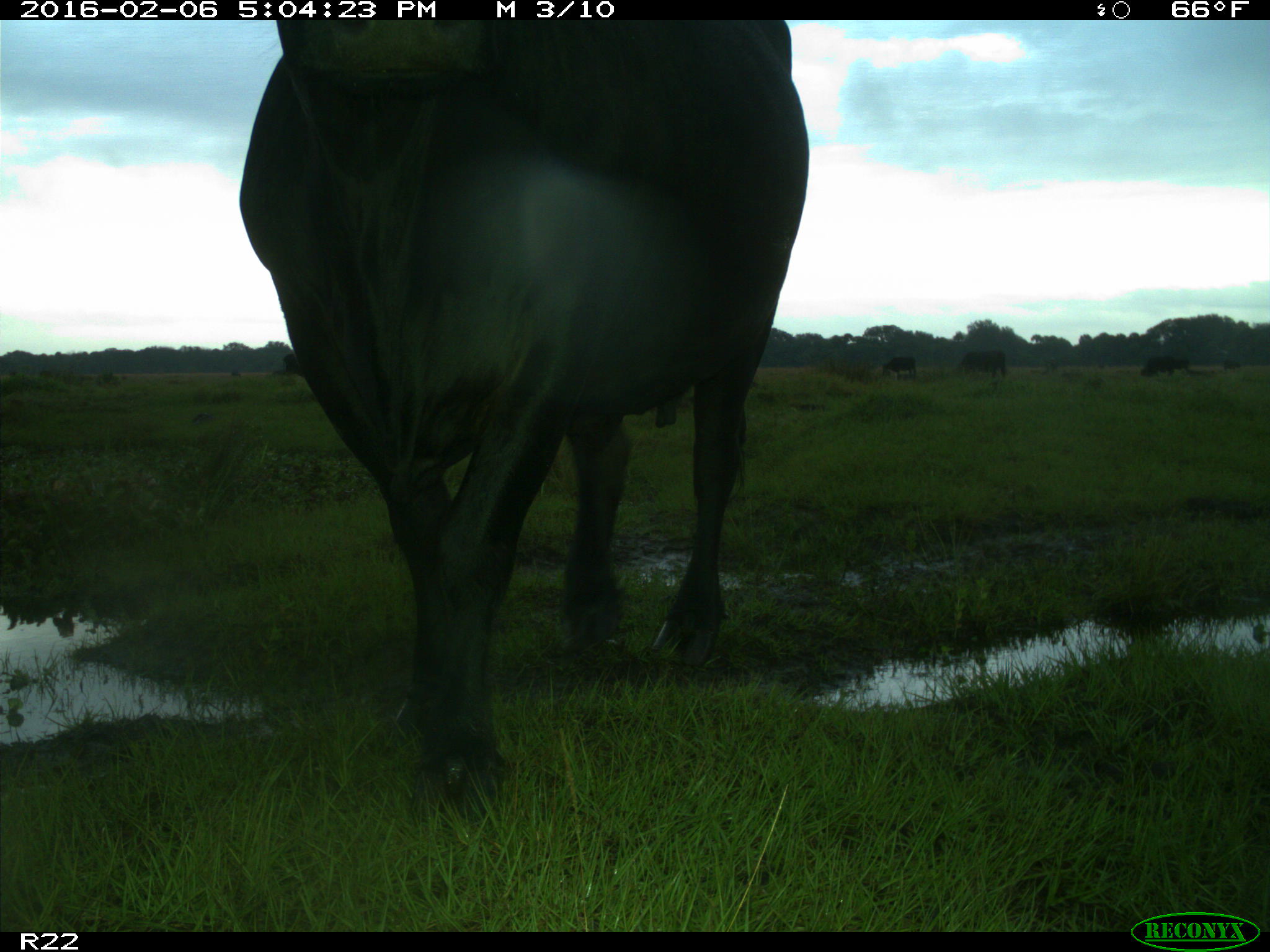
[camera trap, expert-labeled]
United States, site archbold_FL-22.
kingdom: Animalia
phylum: Chordata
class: Mammalia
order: Artiodactyla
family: Bovidae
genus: Bos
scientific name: Bos taurus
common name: domestic cow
Bos taurus (domestic cow).